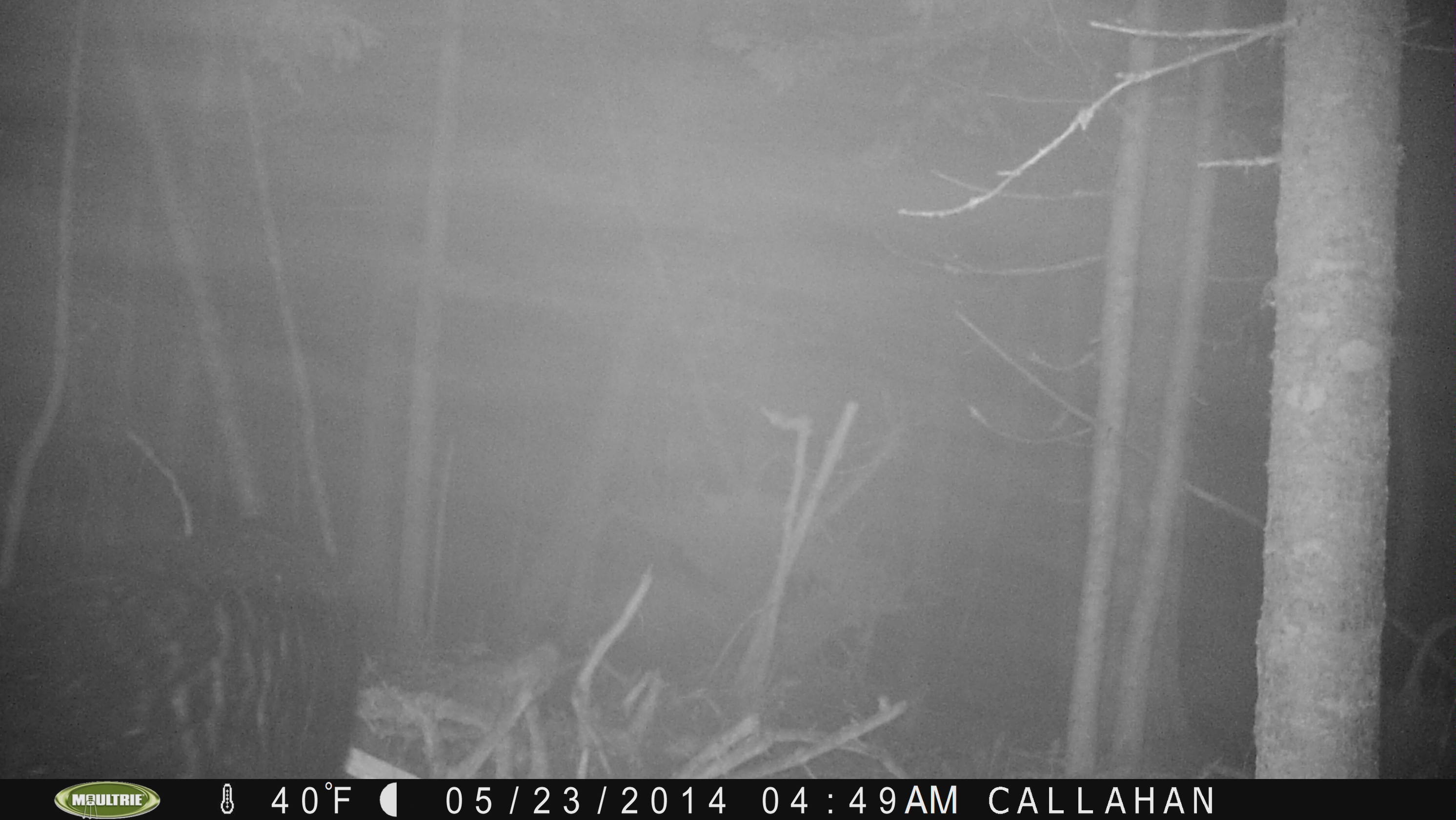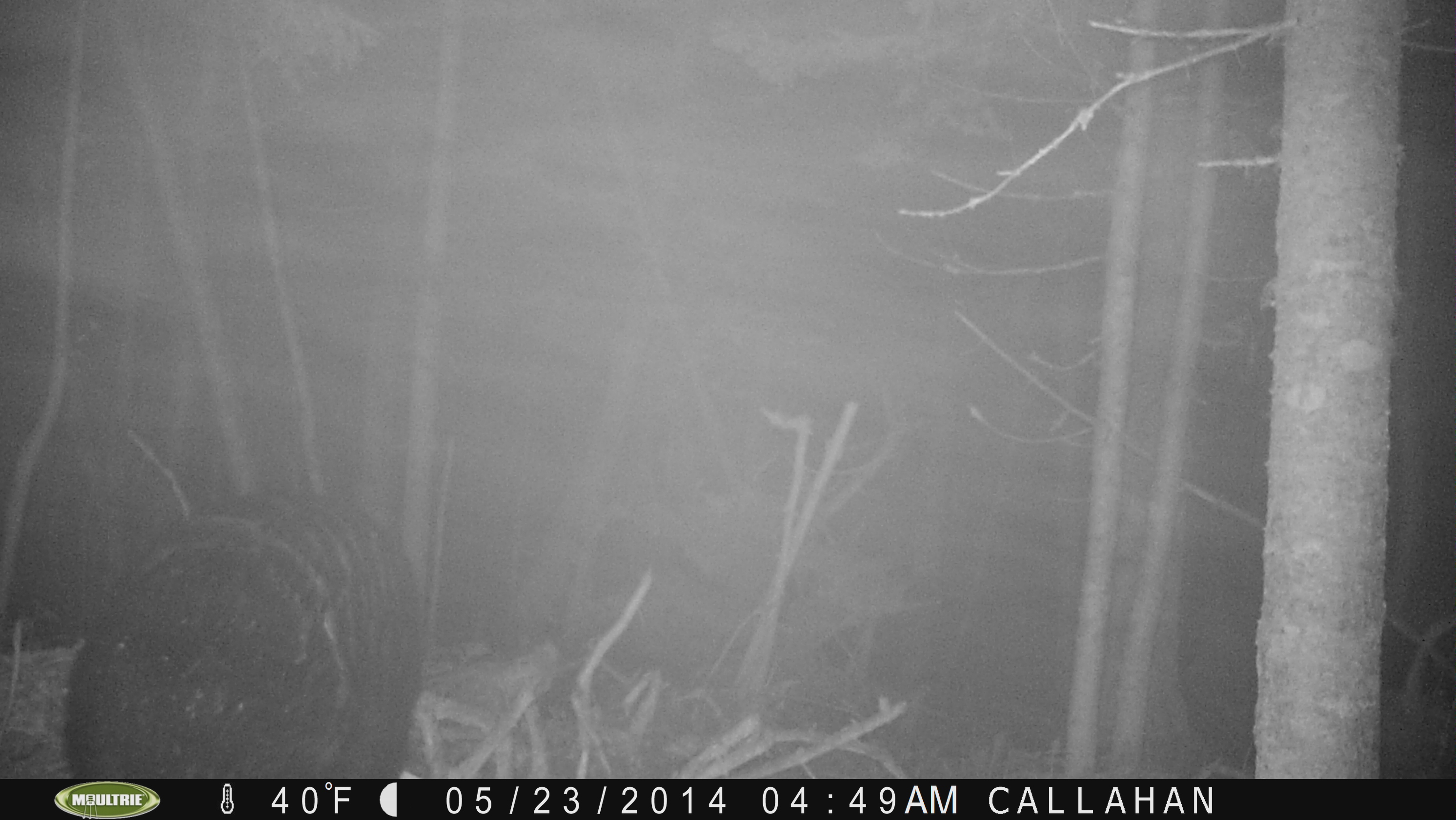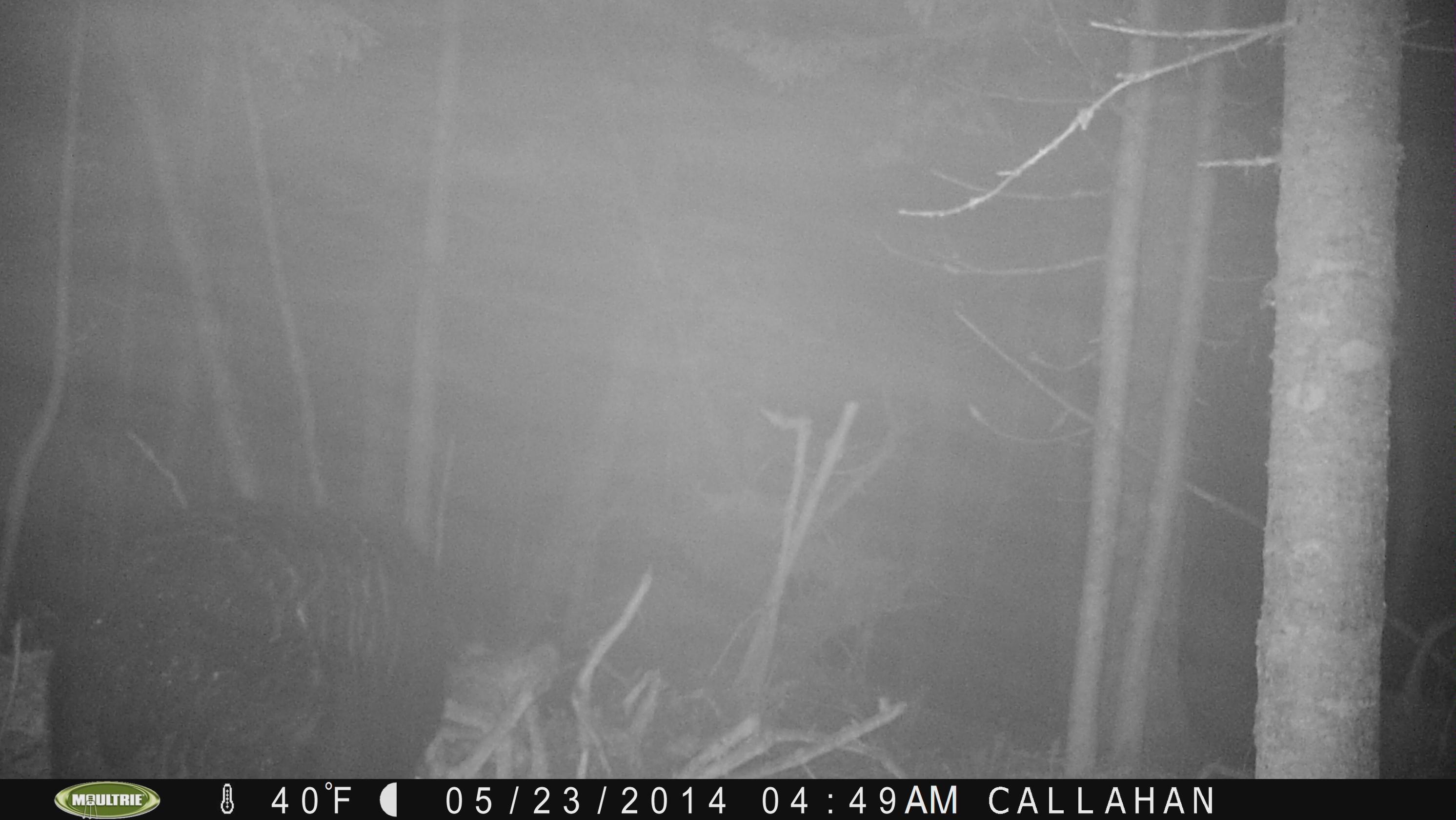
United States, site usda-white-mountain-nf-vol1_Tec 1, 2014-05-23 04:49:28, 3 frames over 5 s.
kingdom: Animalia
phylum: Chordata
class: Mammalia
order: Carnivora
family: Ursidae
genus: Ursus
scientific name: Ursus americanus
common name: black bear